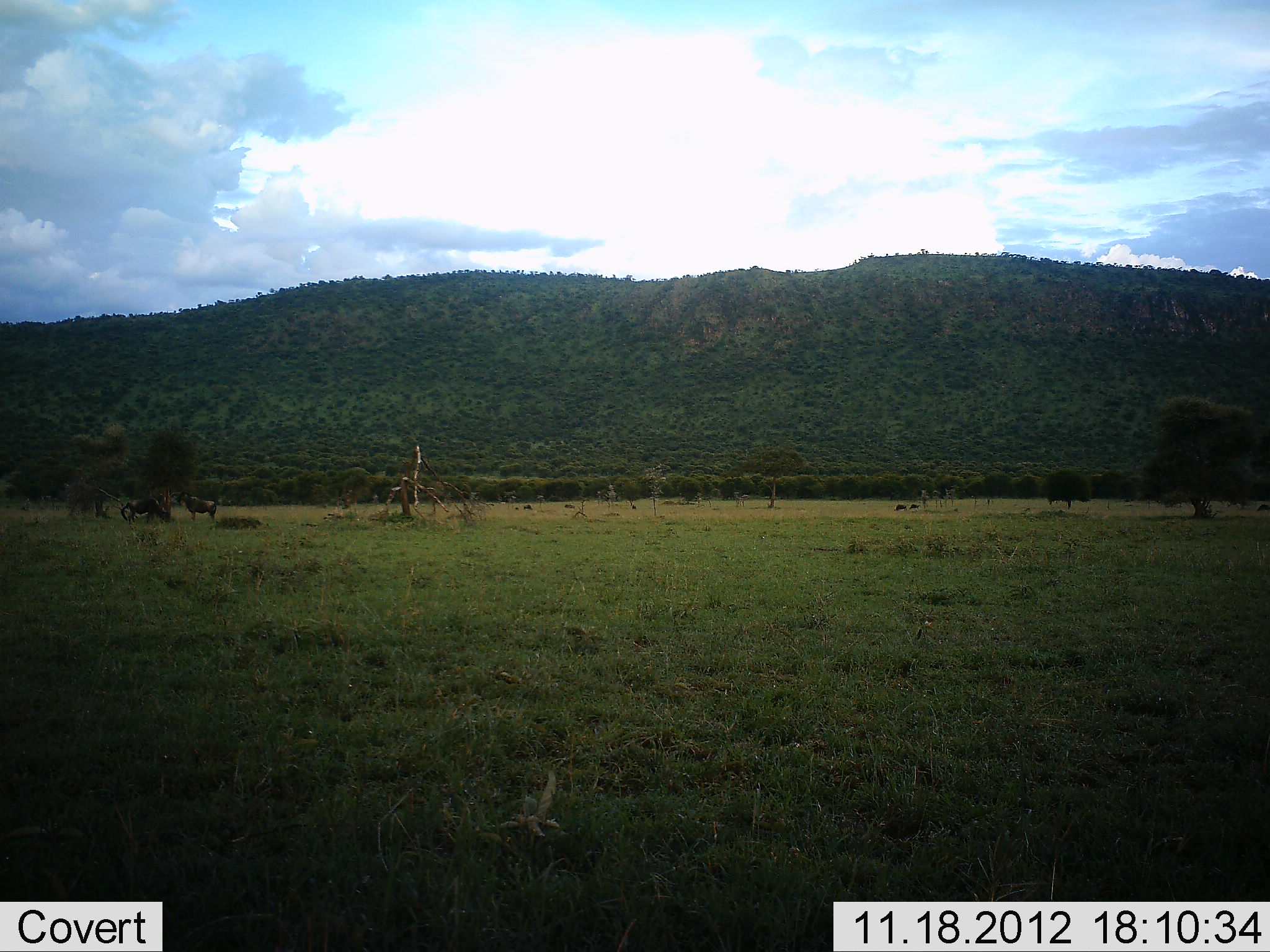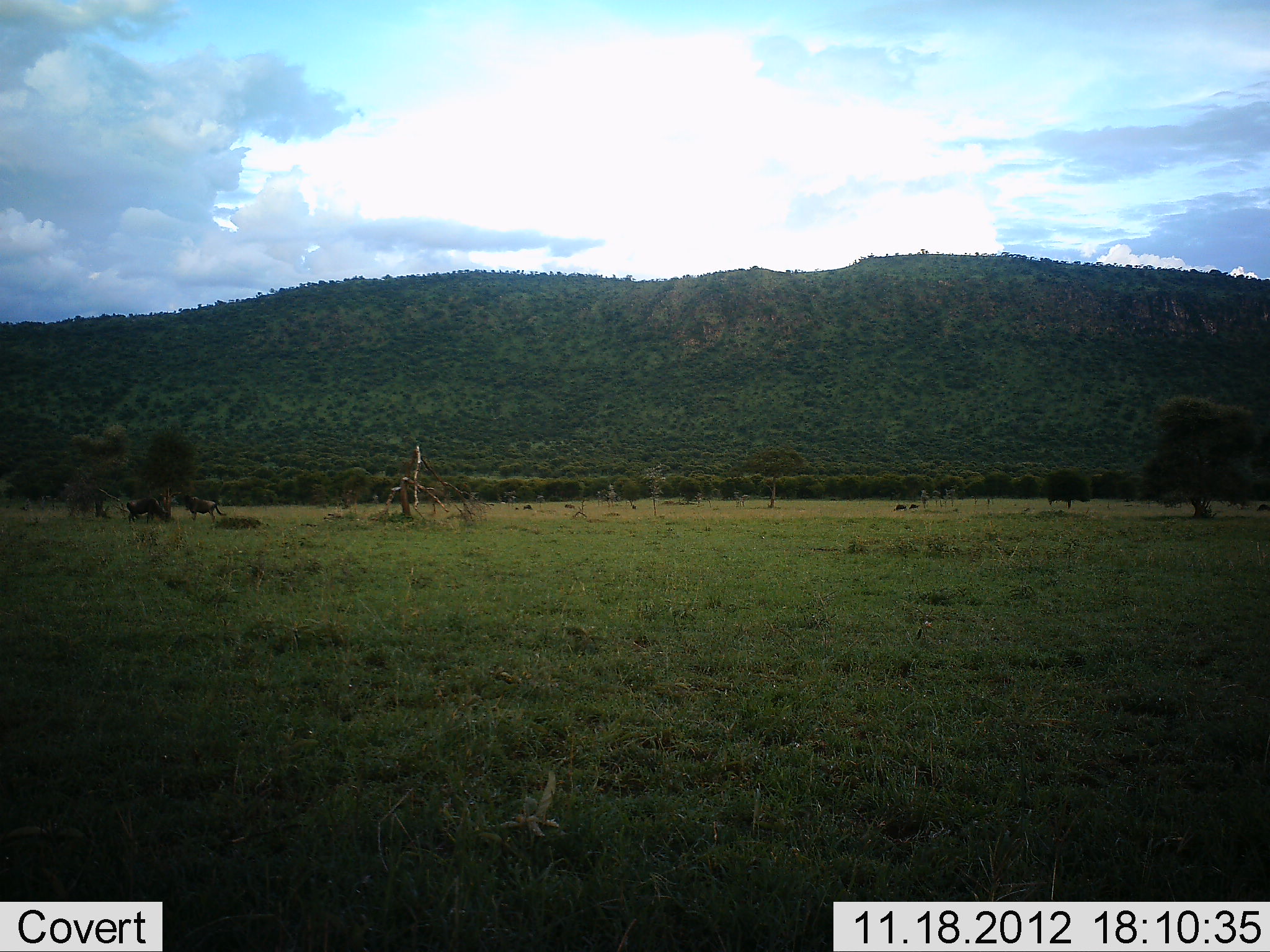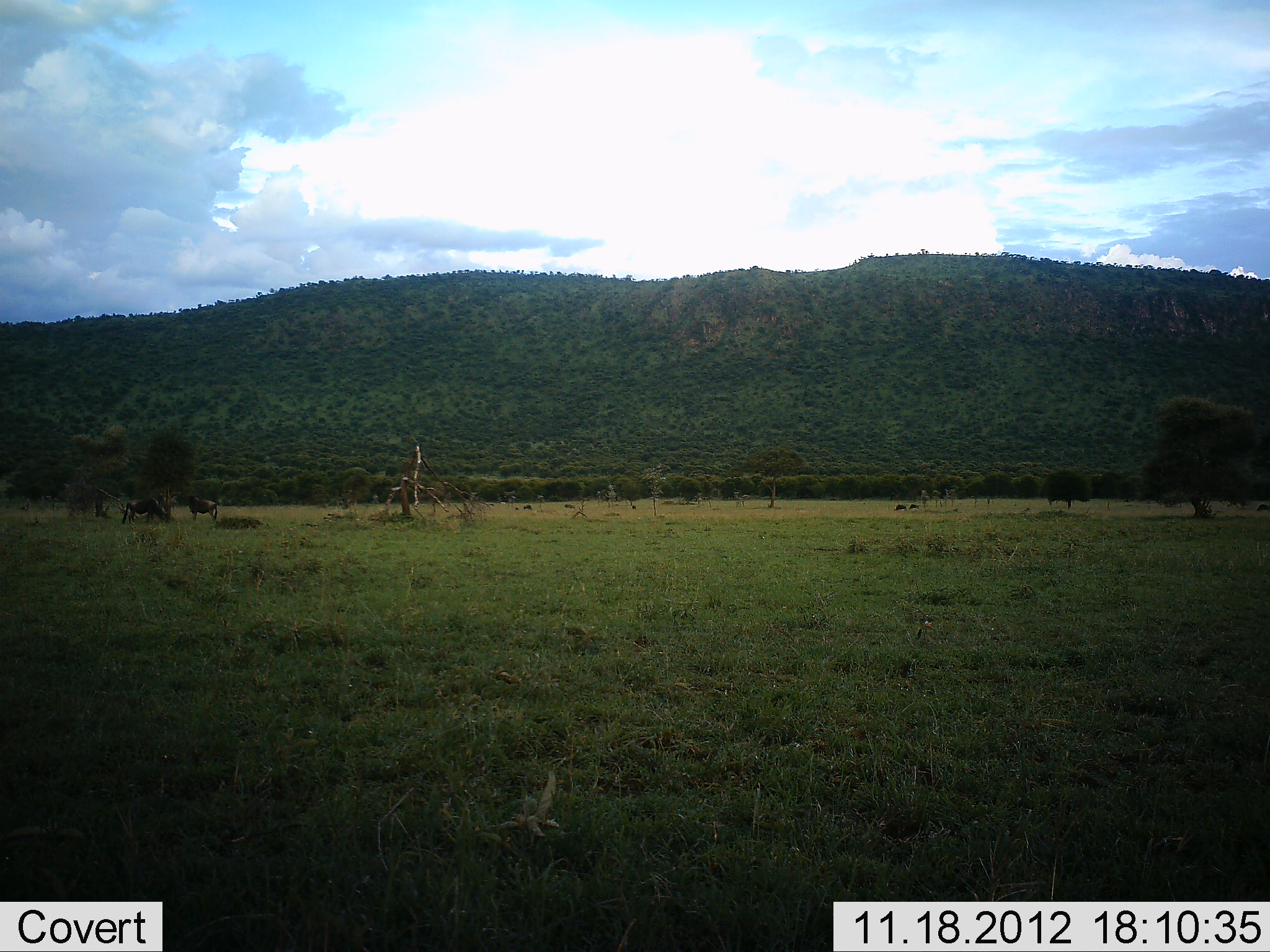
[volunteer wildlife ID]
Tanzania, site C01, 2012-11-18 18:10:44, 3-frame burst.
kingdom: Animalia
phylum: Chordata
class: Mammalia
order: Artiodactyla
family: Bovidae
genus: Connochaetes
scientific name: Connochaetes taurinus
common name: blue wildebeest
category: wildebeest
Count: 2.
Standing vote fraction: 60%.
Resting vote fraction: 10%.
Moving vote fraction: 0%.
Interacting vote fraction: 0%.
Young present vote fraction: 0%.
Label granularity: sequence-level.